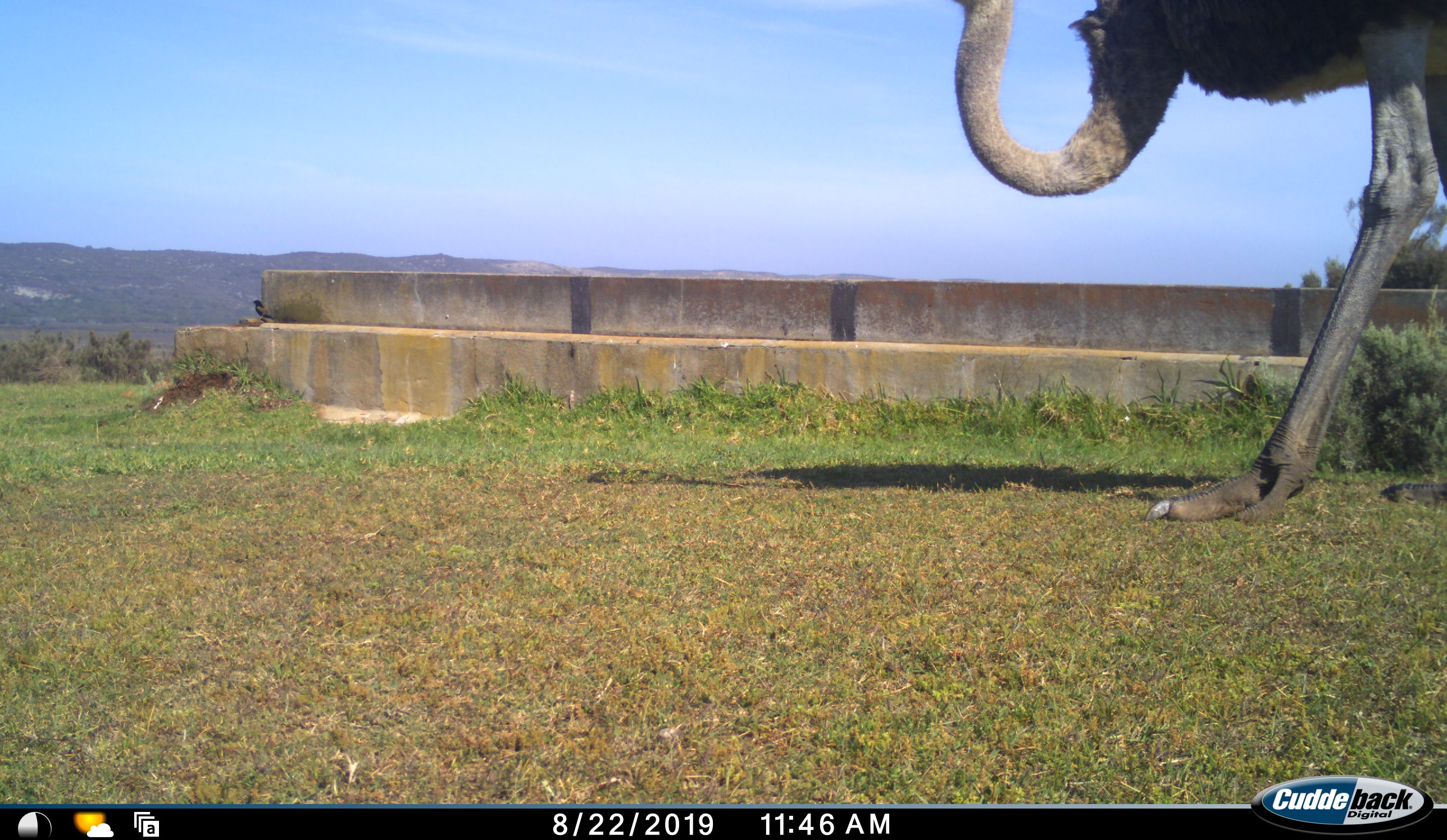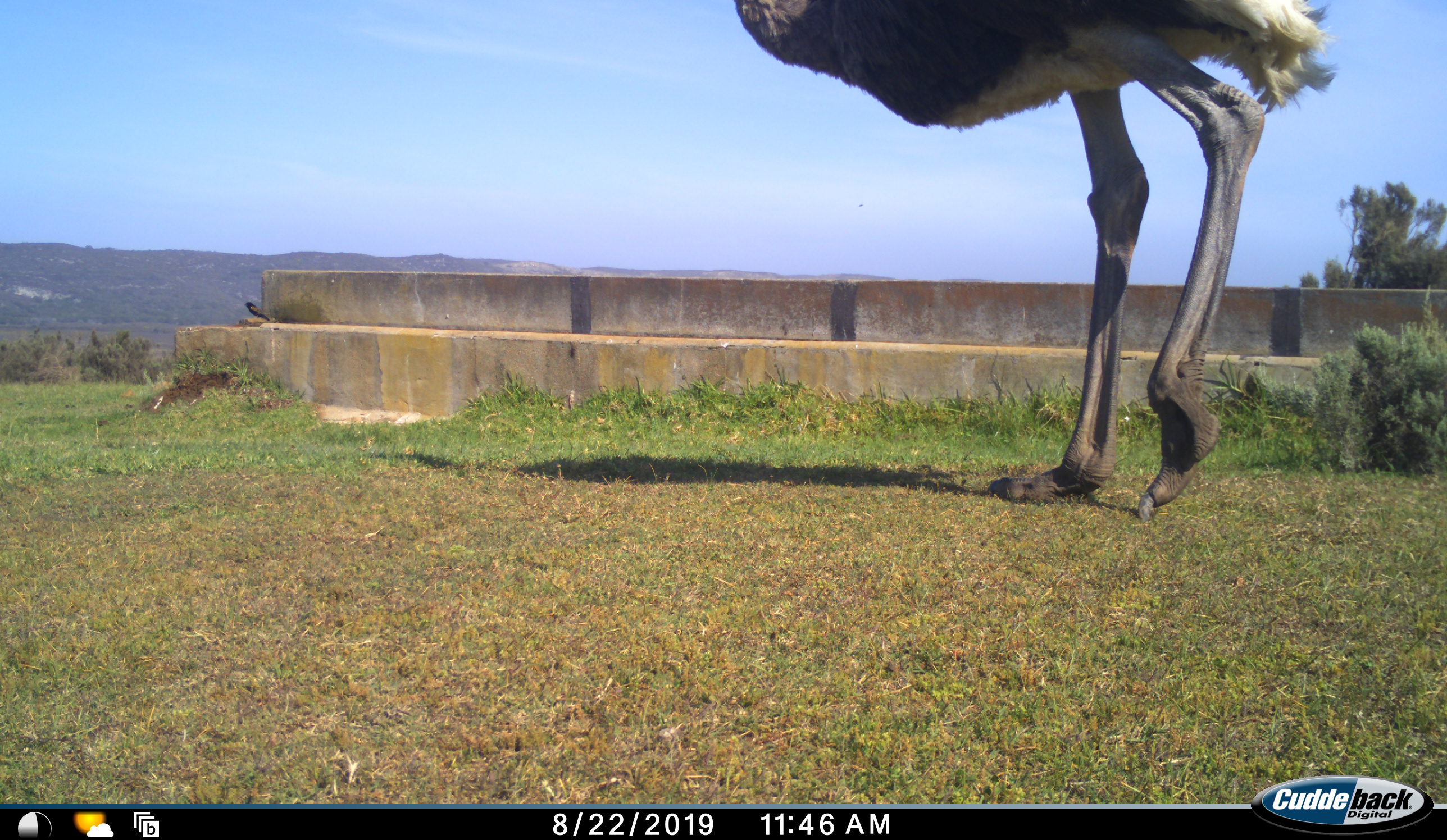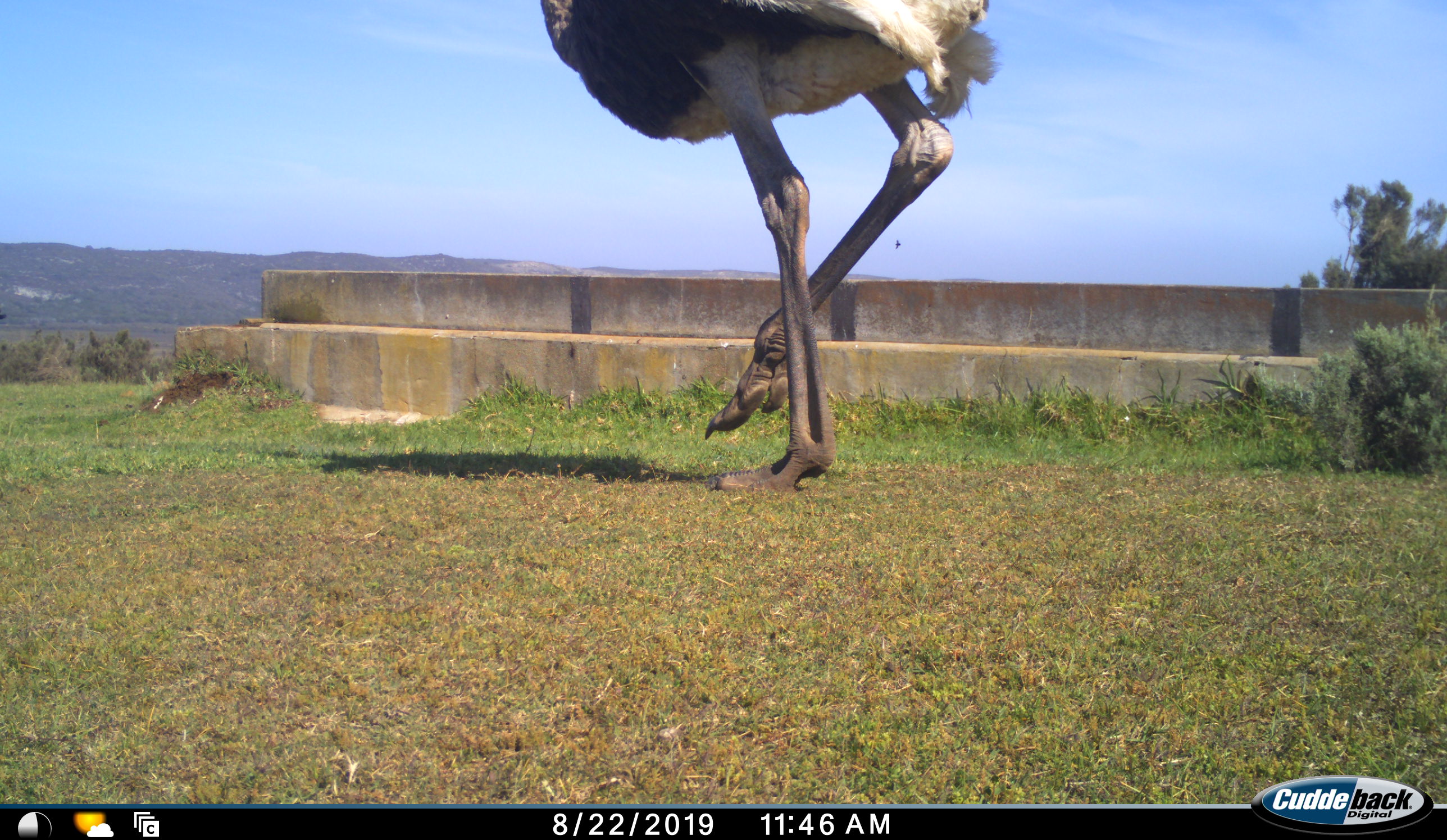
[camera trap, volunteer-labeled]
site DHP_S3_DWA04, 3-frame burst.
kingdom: Animalia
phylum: Chordata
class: Aves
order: Struthioniformes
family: Struthionidae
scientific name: Struthionidae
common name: ostrich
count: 1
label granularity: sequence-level